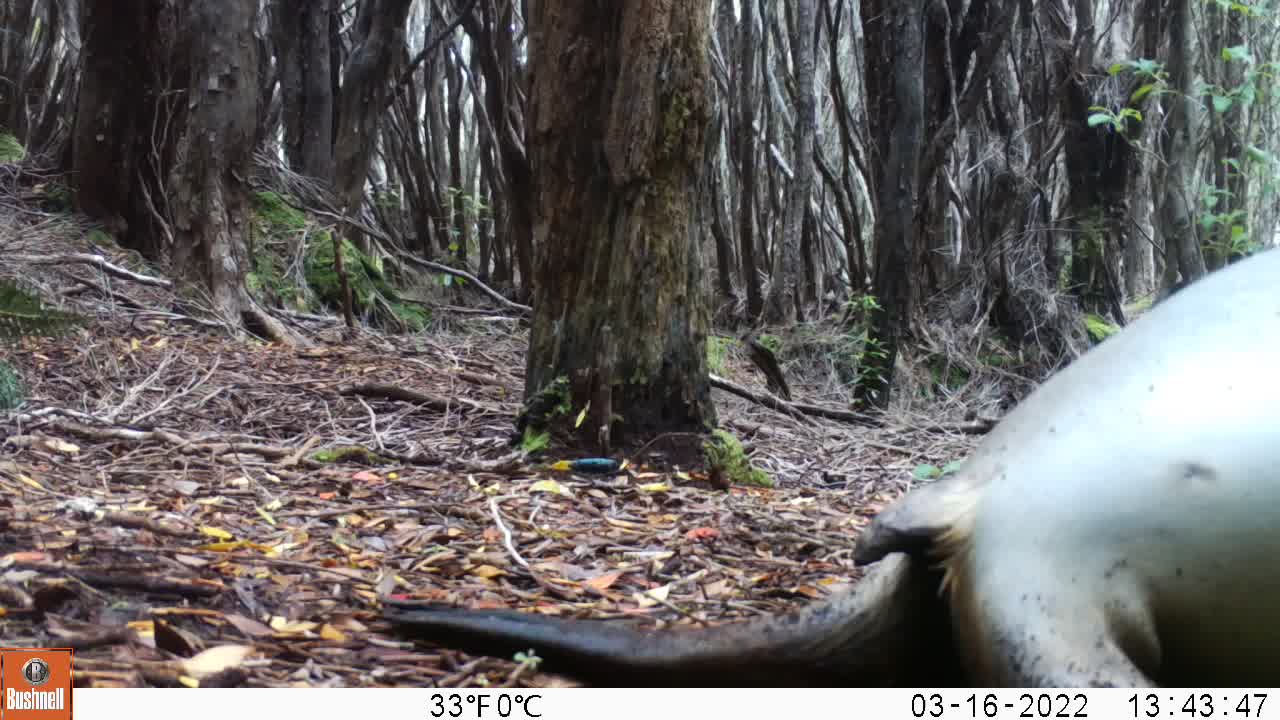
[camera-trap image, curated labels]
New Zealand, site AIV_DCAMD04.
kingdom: Animalia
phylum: Chordata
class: Mammalia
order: Carnivora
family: Otariidae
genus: Phocarctos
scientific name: Phocarctos hookeri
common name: new zealand sea lion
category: sealion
Sealion (new zealand sea lion) (Phocarctos hookeri).